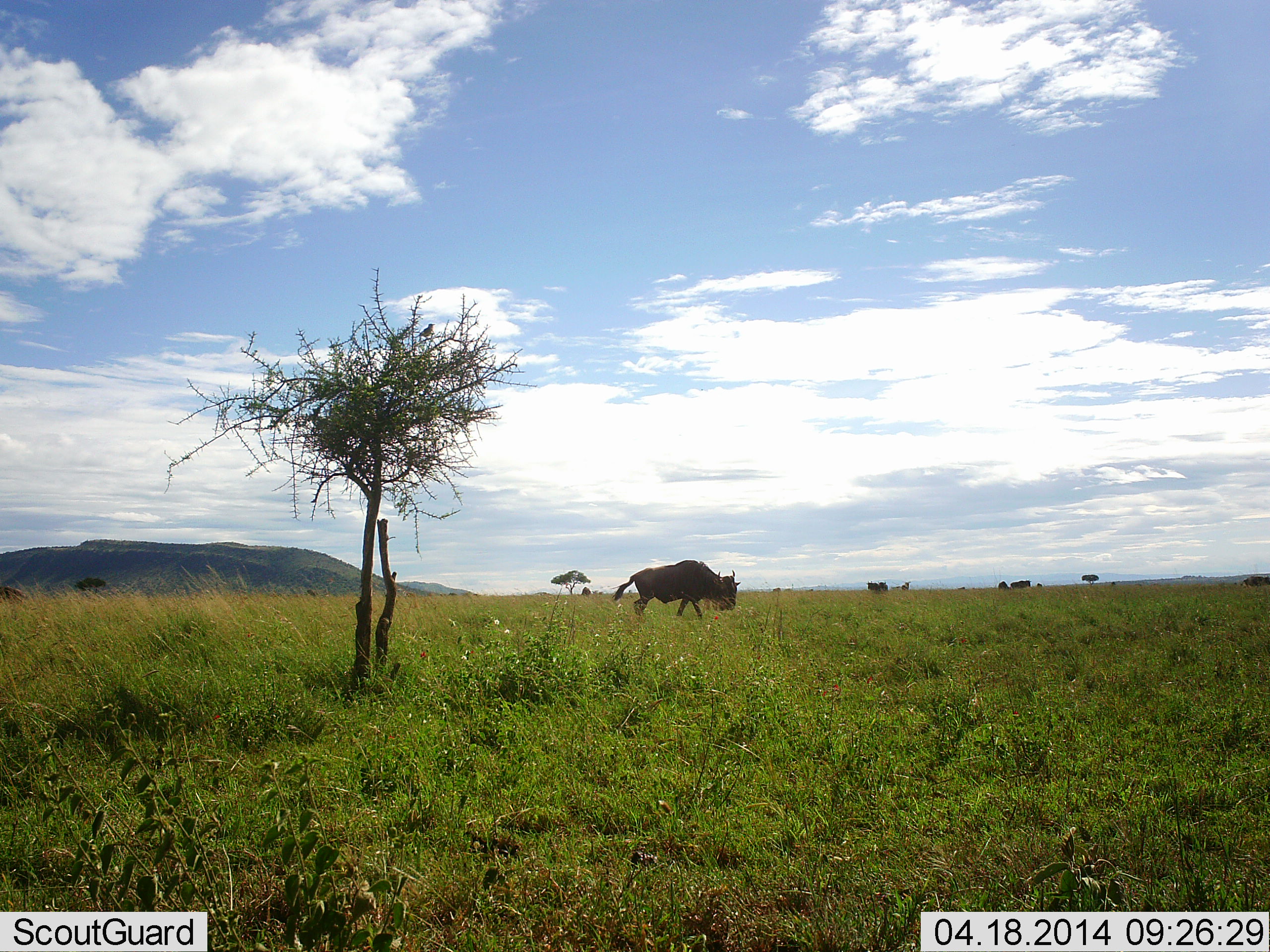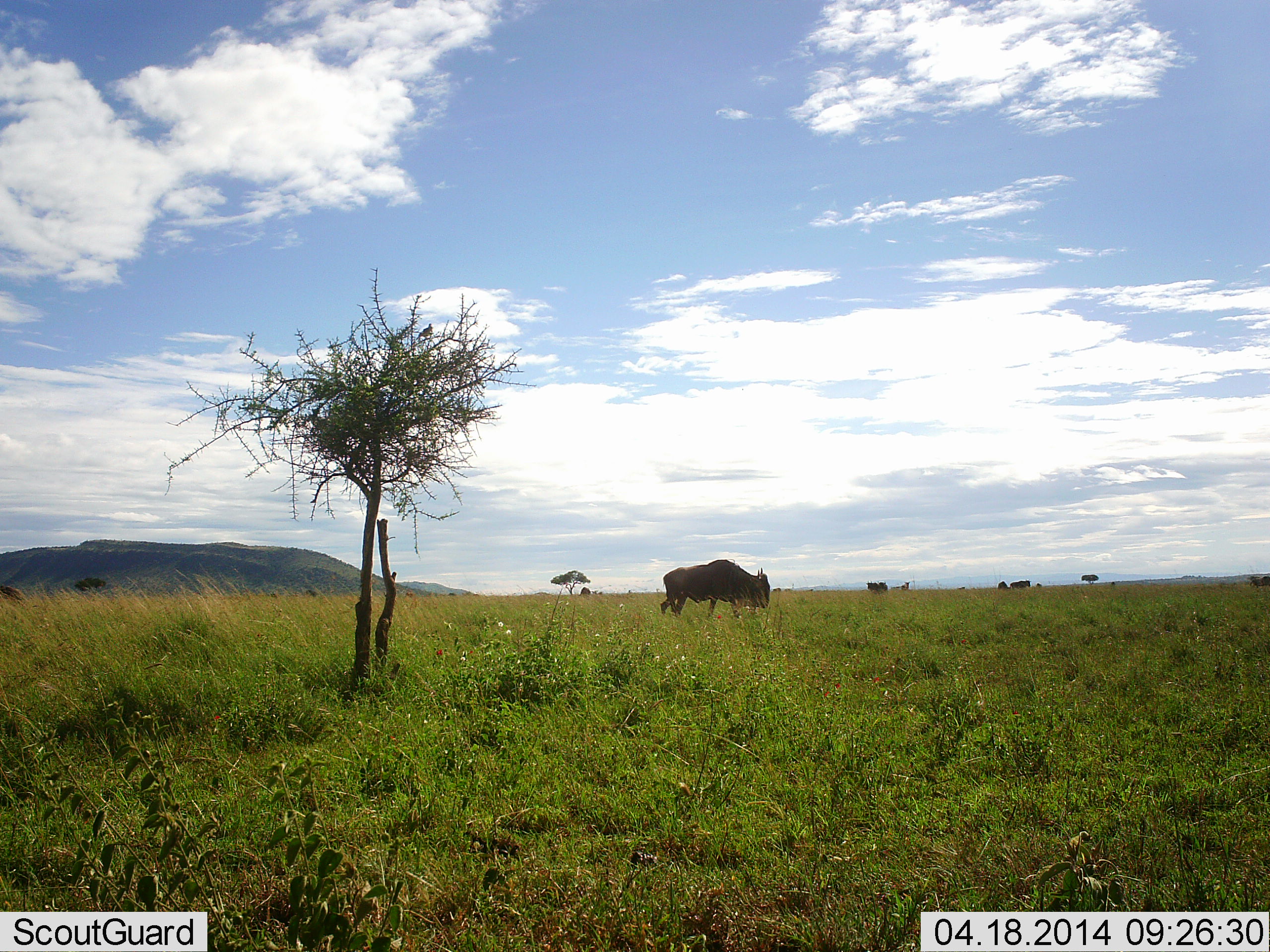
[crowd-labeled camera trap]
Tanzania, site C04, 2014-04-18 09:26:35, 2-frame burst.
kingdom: Animalia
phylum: Chordata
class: Mammalia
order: Artiodactyla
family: Bovidae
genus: Connochaetes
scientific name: Connochaetes taurinus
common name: blue wildebeest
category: wildebeest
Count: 1.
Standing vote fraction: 30%.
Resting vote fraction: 0%.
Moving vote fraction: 70%.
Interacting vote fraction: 0%.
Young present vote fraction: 0%.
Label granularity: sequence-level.